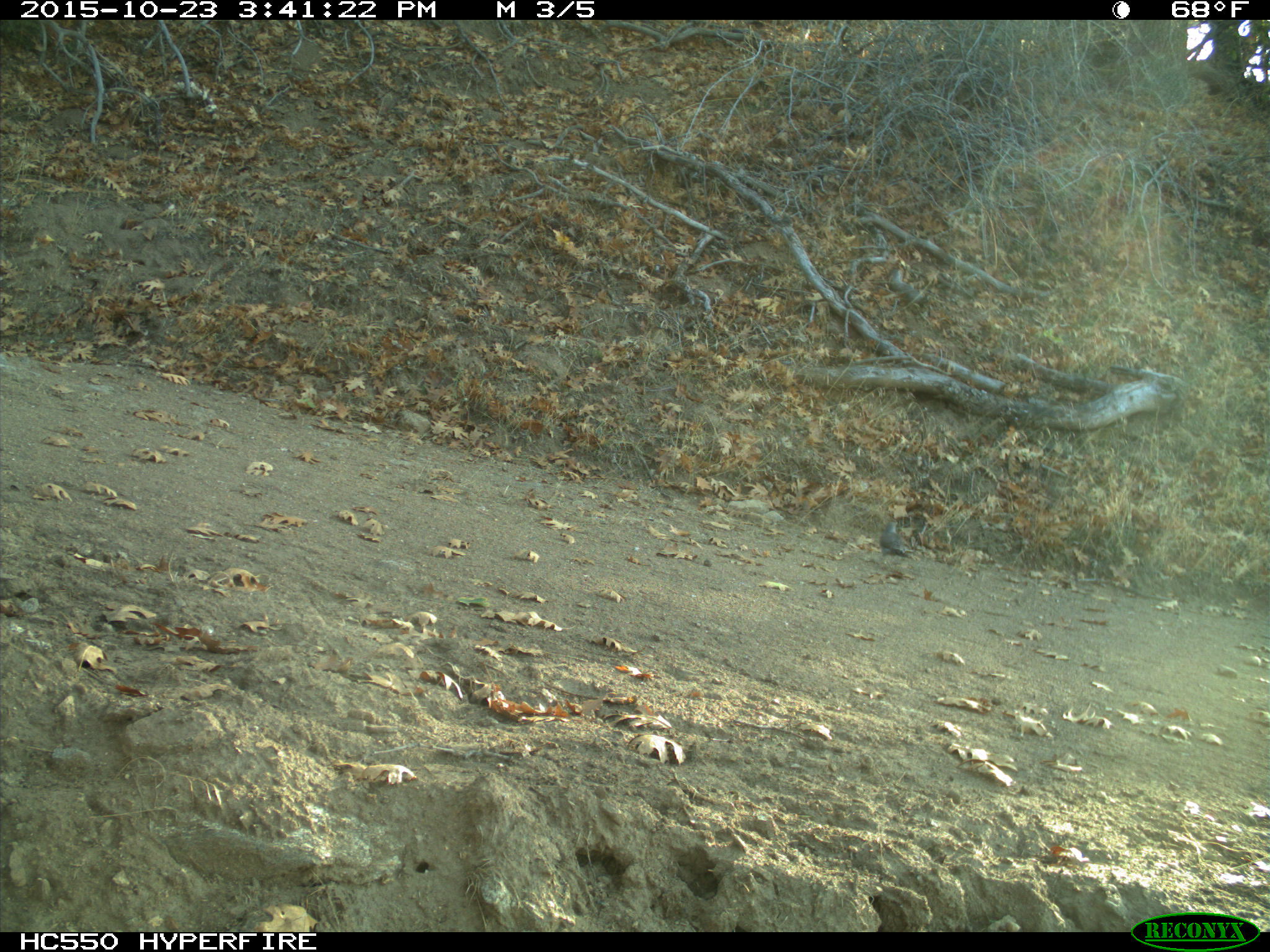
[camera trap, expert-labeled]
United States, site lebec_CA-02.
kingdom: Animalia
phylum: Chordata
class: Aves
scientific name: Aves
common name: birds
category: unidentified bird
Unidentified bird (birds) (Aves).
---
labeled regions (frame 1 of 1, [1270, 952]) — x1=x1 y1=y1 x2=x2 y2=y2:
animal: x1=879 y1=520 x2=915 y2=558